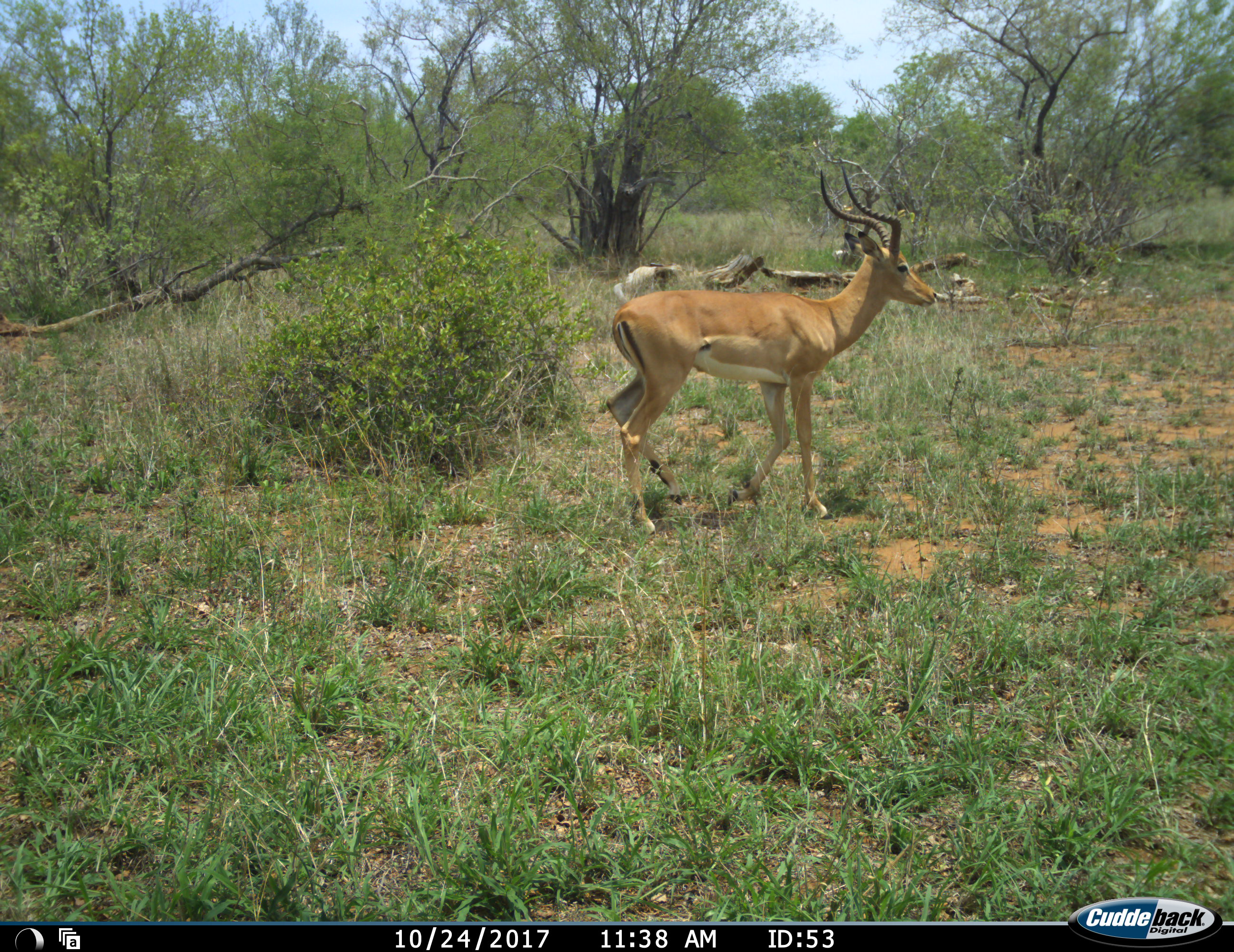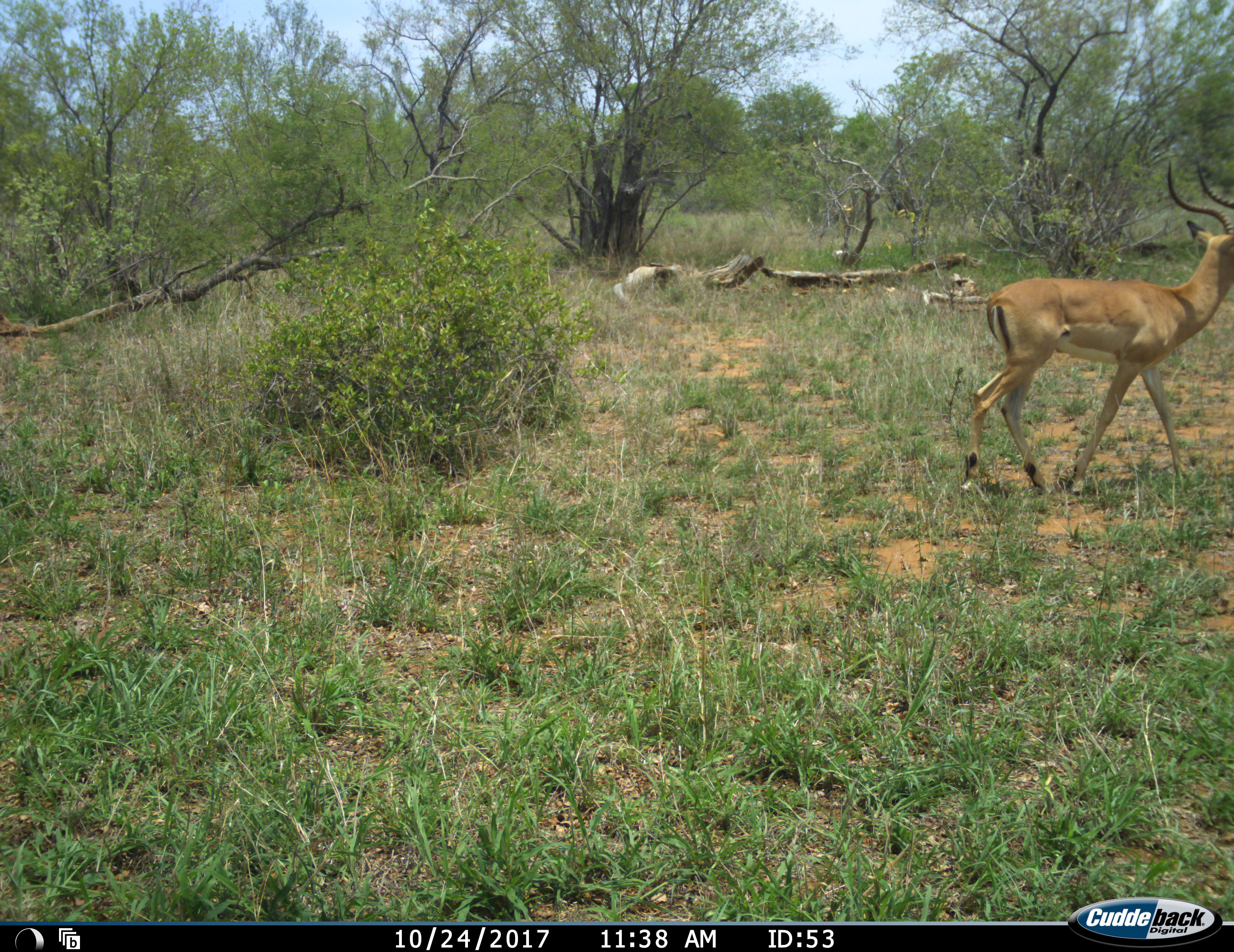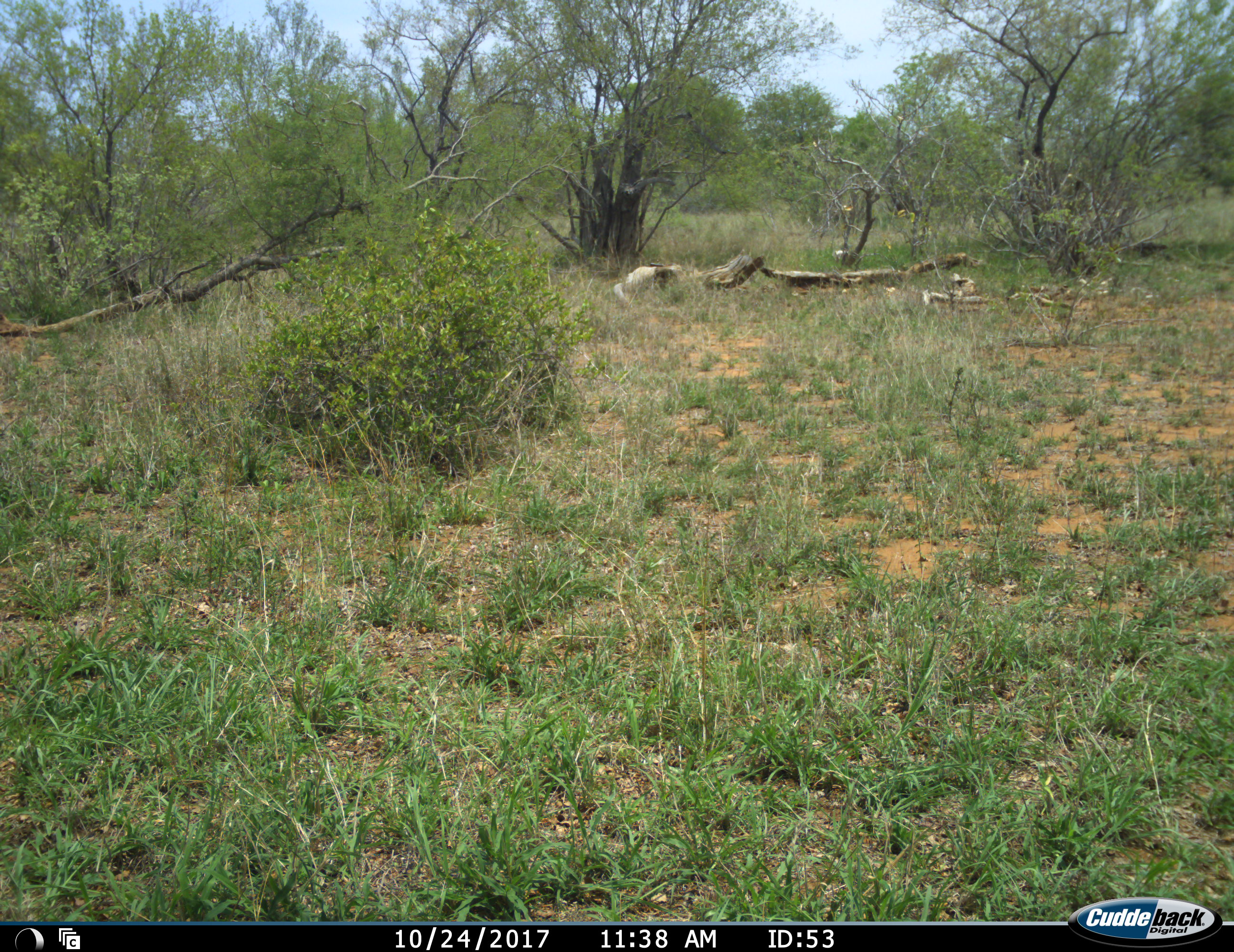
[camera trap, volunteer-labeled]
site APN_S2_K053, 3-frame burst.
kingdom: Animalia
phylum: Chordata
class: Mammalia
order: Artiodactyla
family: Bovidae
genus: Aepyceros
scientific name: Aepyceros melampus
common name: impala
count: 1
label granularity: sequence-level